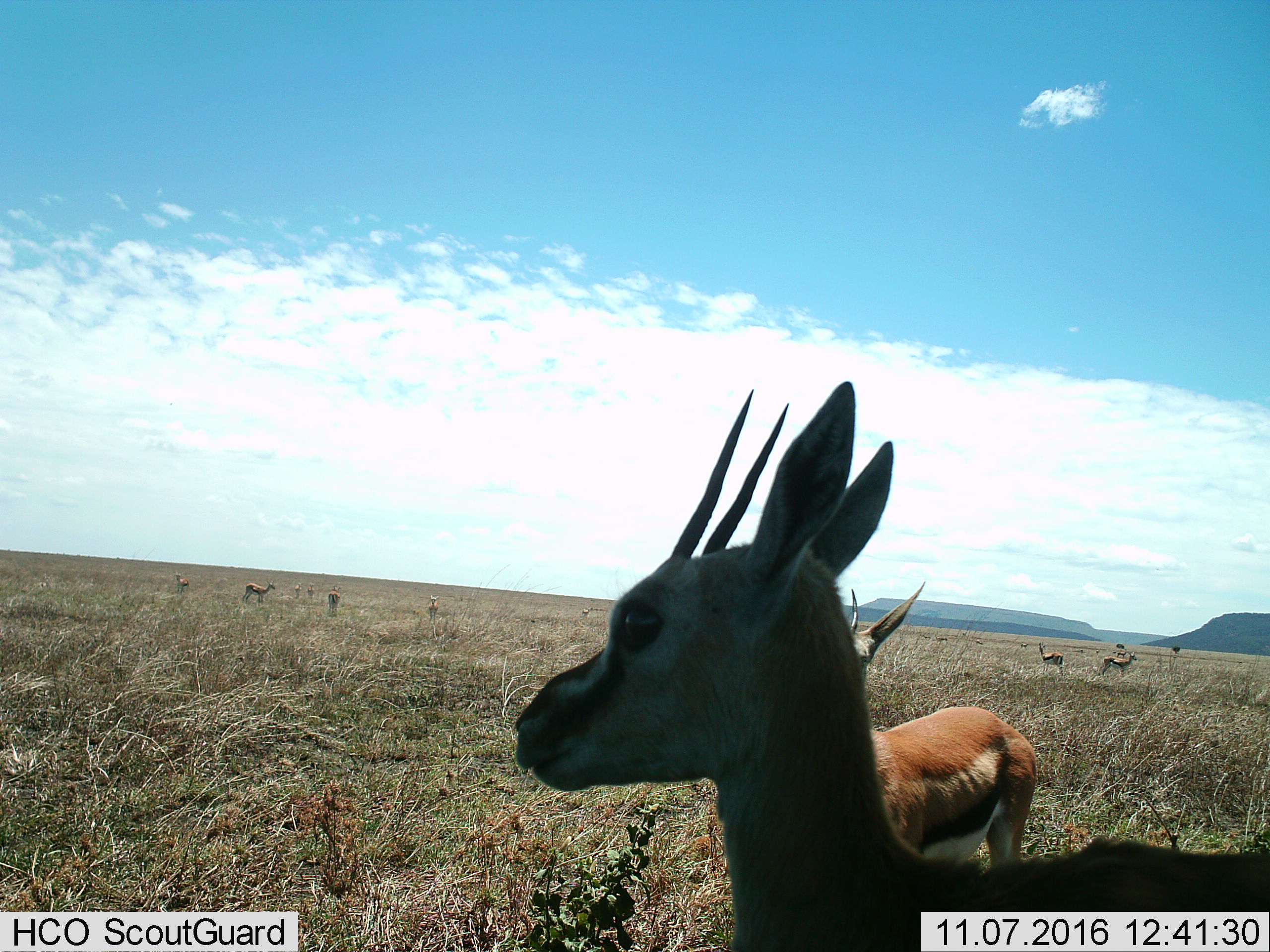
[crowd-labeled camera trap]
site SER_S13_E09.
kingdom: Animalia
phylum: Chordata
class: Mammalia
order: Artiodactyla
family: Bovidae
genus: Eudorcas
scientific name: Eudorcas thomsonii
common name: thomson's gazelle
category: gazellethomsons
Gazellethomsons (thomson's gazelle) (Eudorcas thomsonii), count 11-50. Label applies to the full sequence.